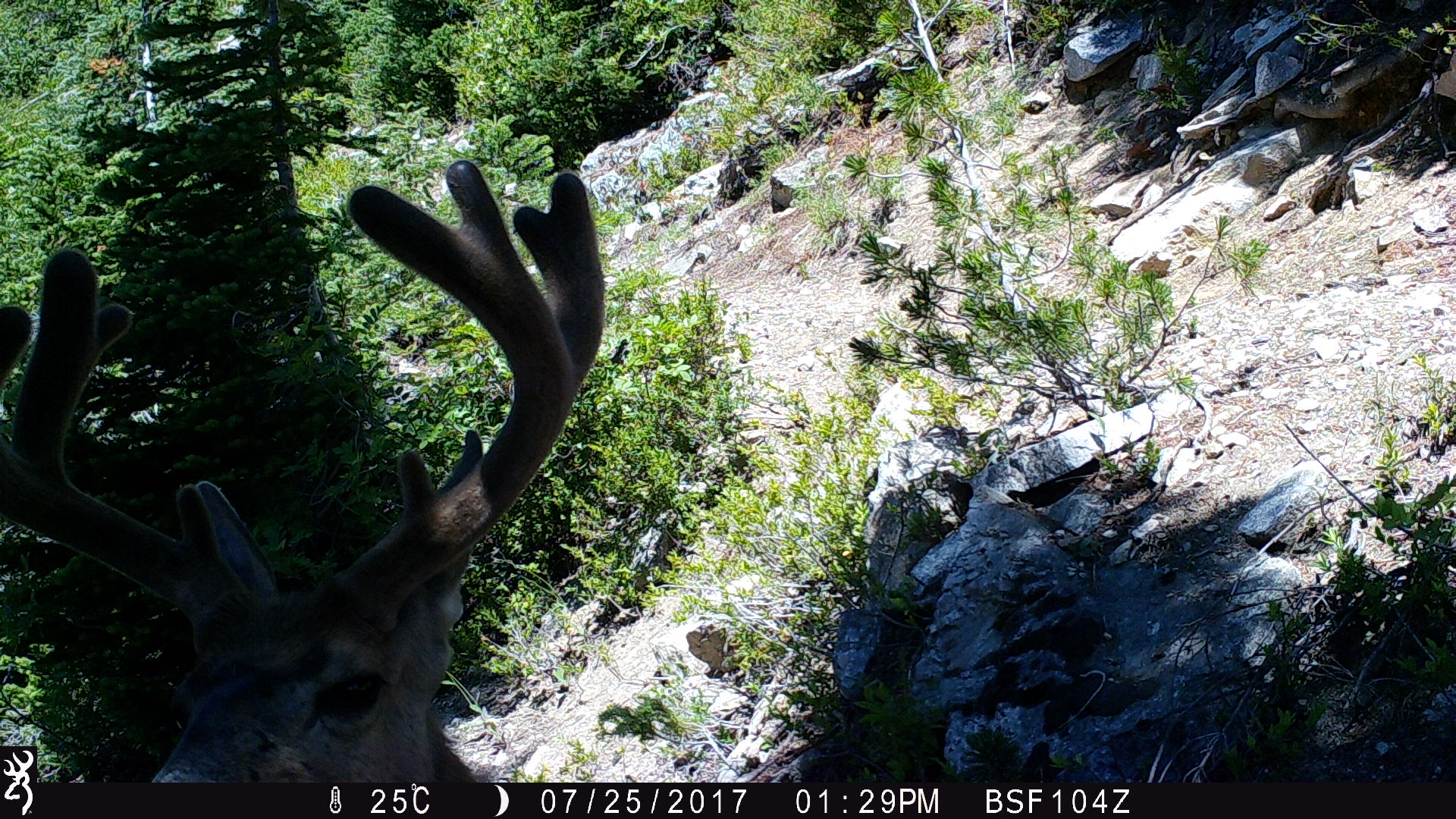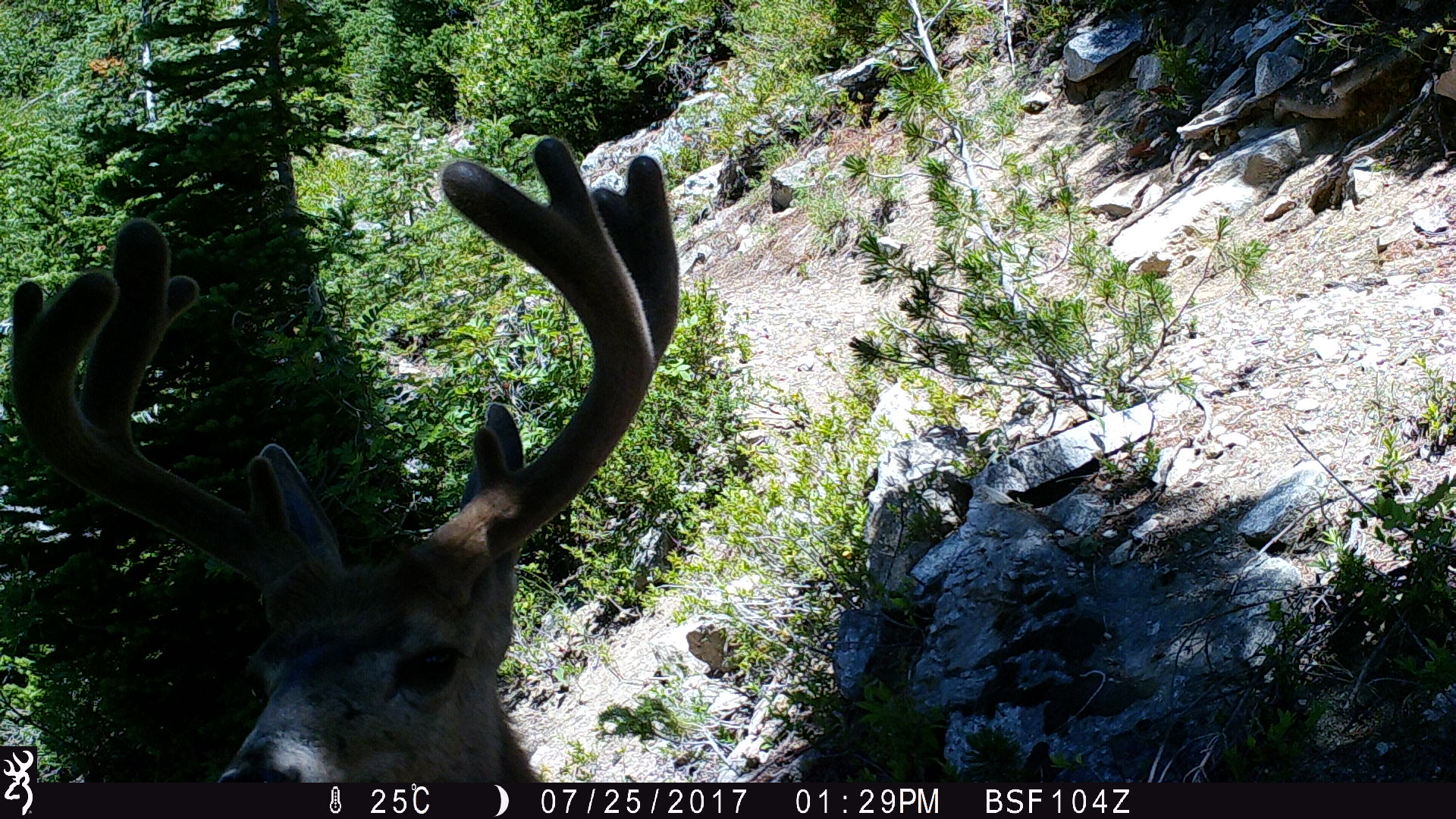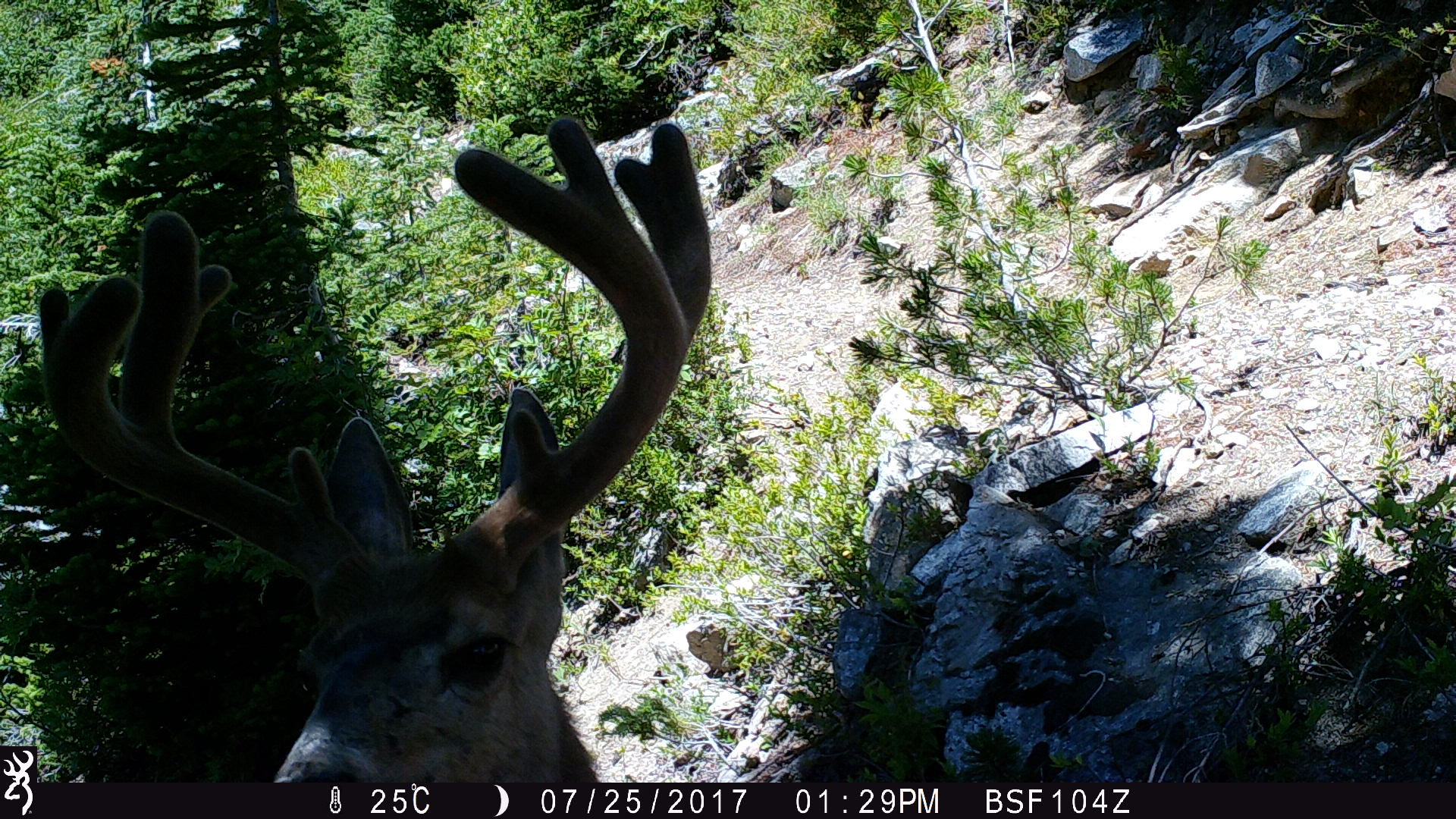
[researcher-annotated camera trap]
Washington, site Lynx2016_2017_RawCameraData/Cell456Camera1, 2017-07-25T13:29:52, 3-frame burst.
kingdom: Animalia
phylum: Chordata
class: Mammalia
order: Artiodactyla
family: Cervidae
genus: Odocoileus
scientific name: Odocoileus hemionus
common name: mule deer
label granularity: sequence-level